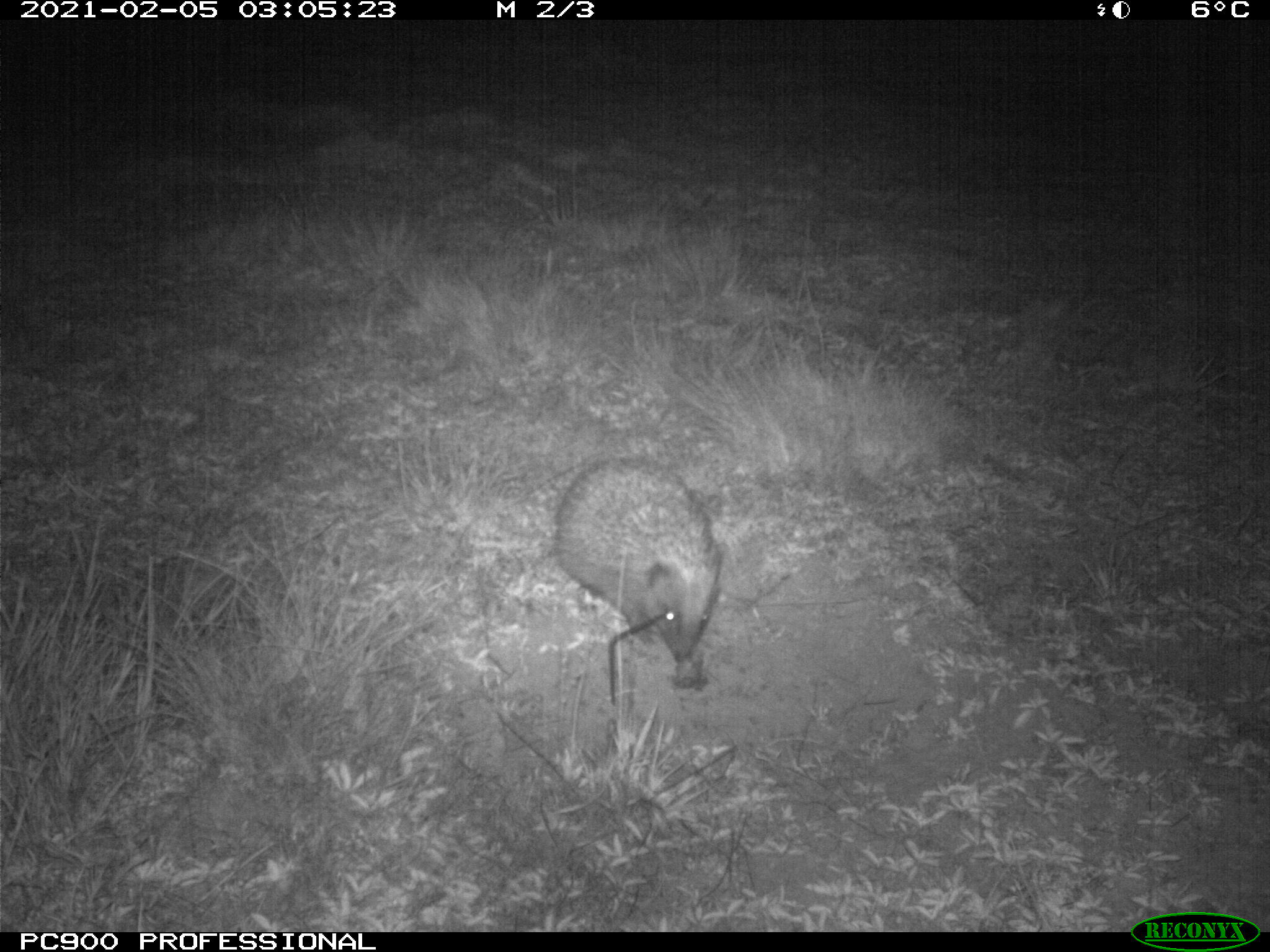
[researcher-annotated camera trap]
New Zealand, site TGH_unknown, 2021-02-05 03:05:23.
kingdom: Animalia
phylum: Chordata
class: Mammalia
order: Eulipotyphla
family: Erinaceidae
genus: Erinaceus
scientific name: Erinaceus europaeus europaeus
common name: european hedgehog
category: hedgehog